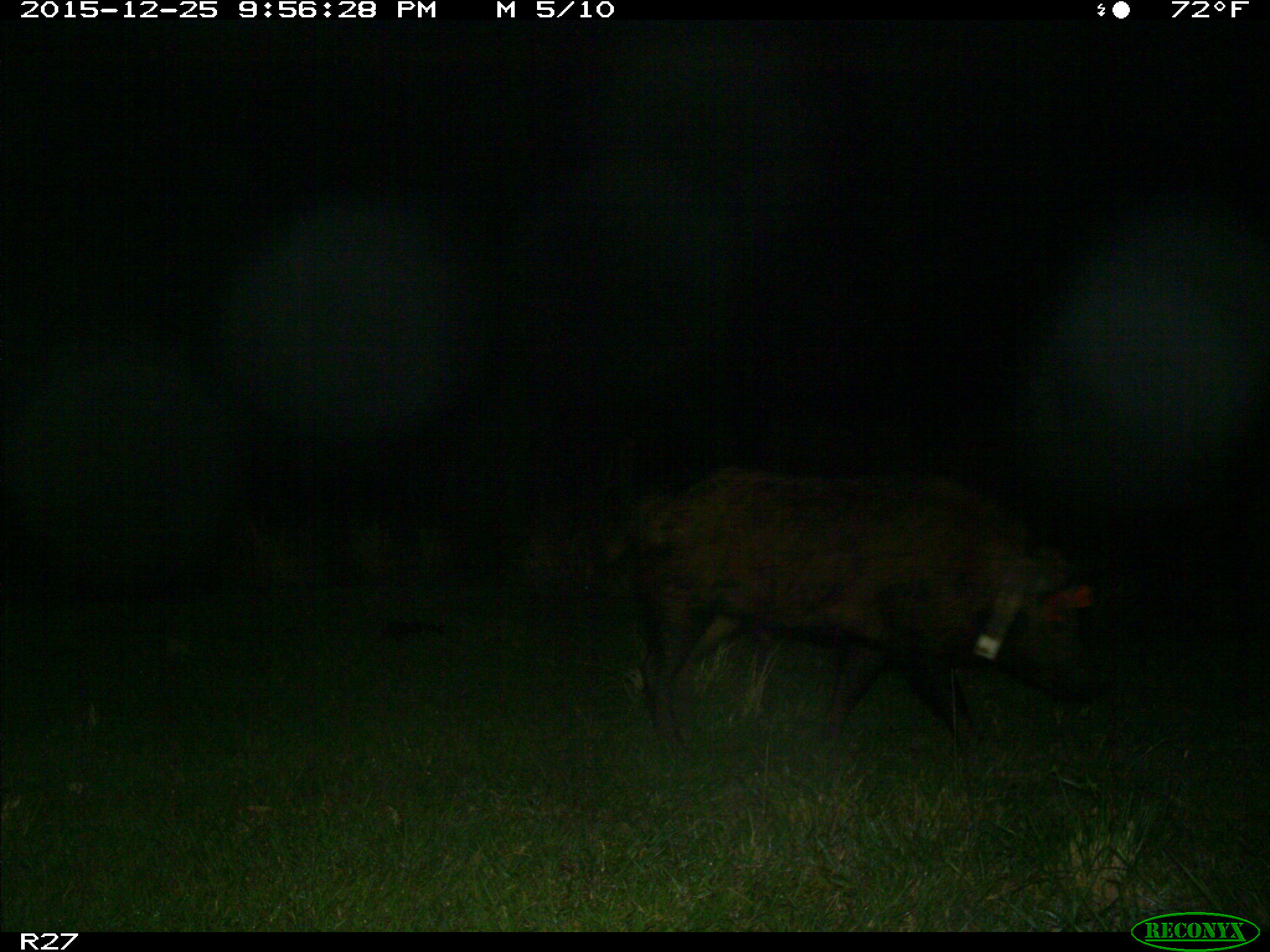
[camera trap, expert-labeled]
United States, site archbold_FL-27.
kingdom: Animalia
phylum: Chordata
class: Mammalia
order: Artiodactyla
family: Suidae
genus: Sus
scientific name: Sus scrofa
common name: wild boar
Sus scrofa (wild boar).